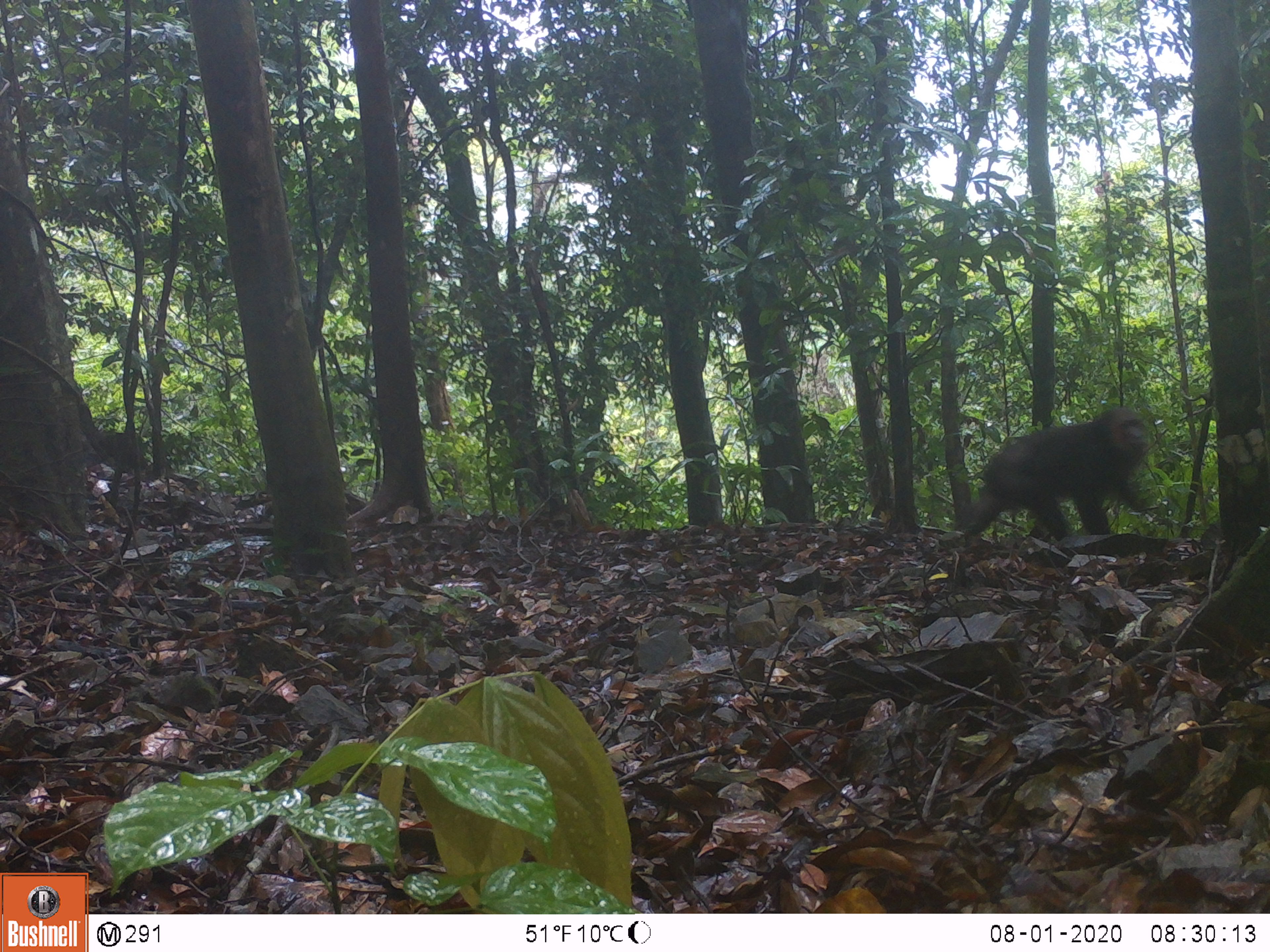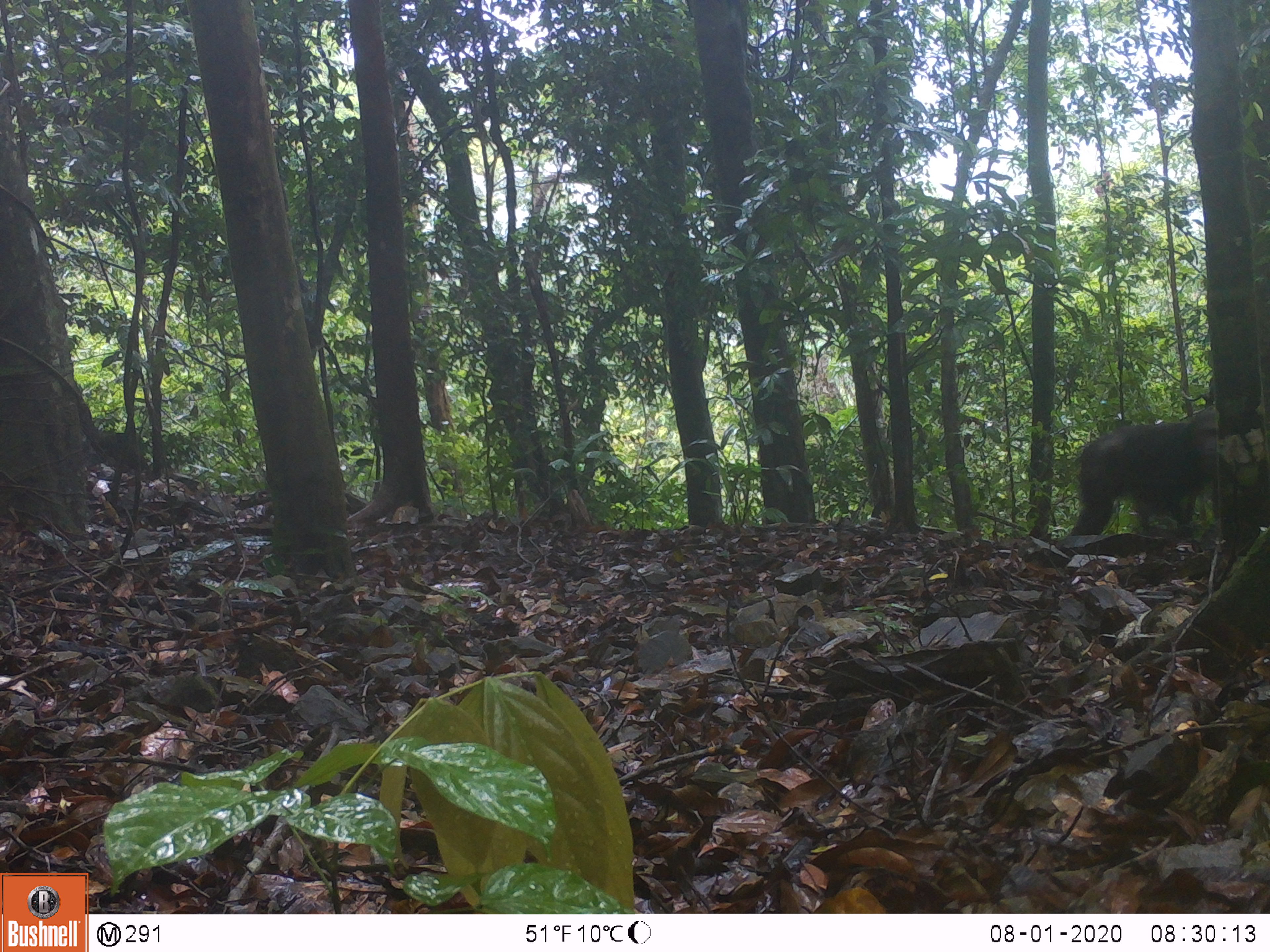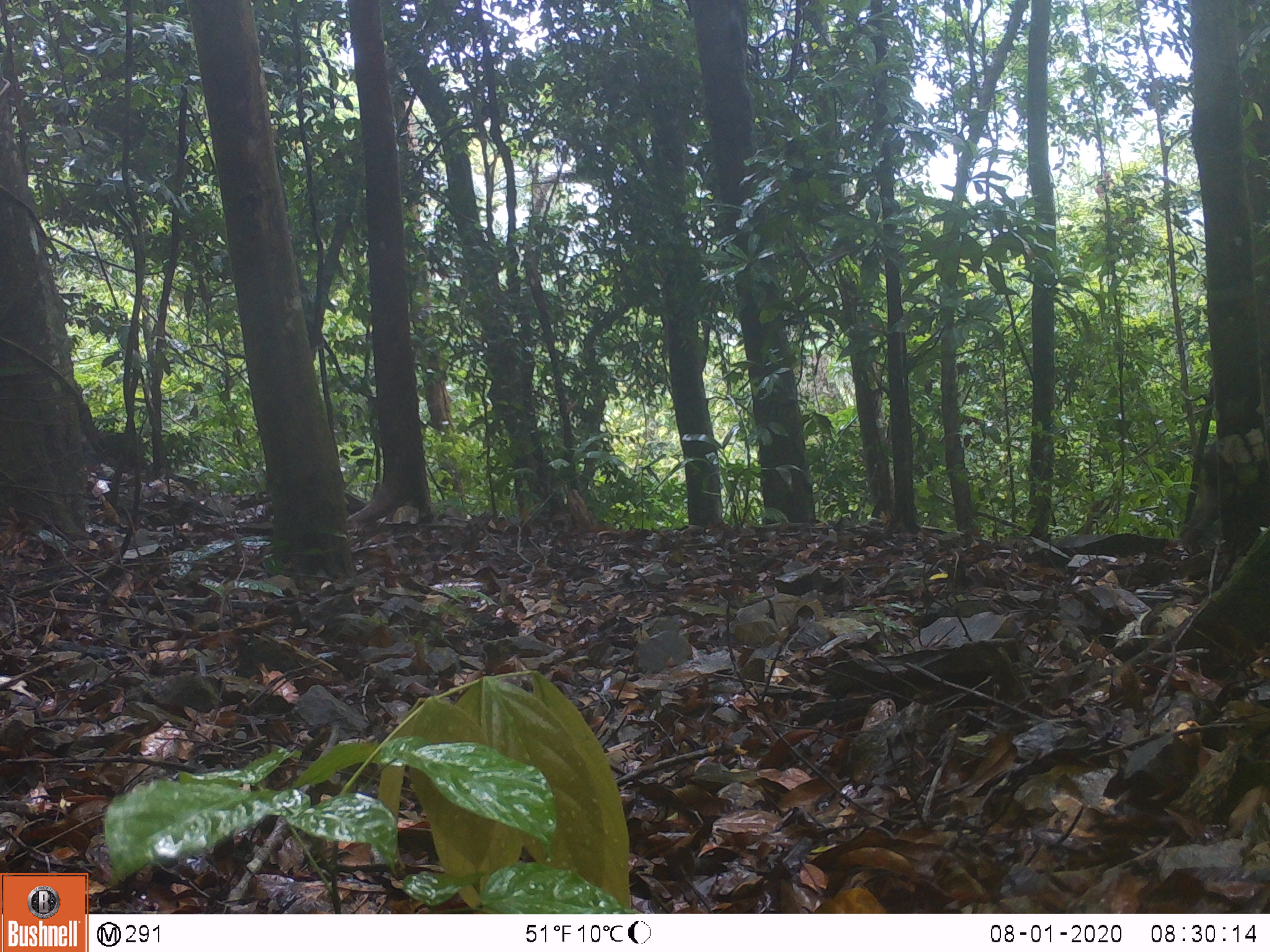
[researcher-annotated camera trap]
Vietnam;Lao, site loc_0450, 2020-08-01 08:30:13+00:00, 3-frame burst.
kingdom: Animalia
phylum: Chordata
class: Mammalia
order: Primates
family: Cercopithecidae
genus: Macaca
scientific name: Macaca arctoides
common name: stump-tailed macaque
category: stump tailed macaque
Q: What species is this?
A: Stump tailed macaque (stump-tailed macaque) (Macaca arctoides).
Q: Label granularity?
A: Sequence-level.